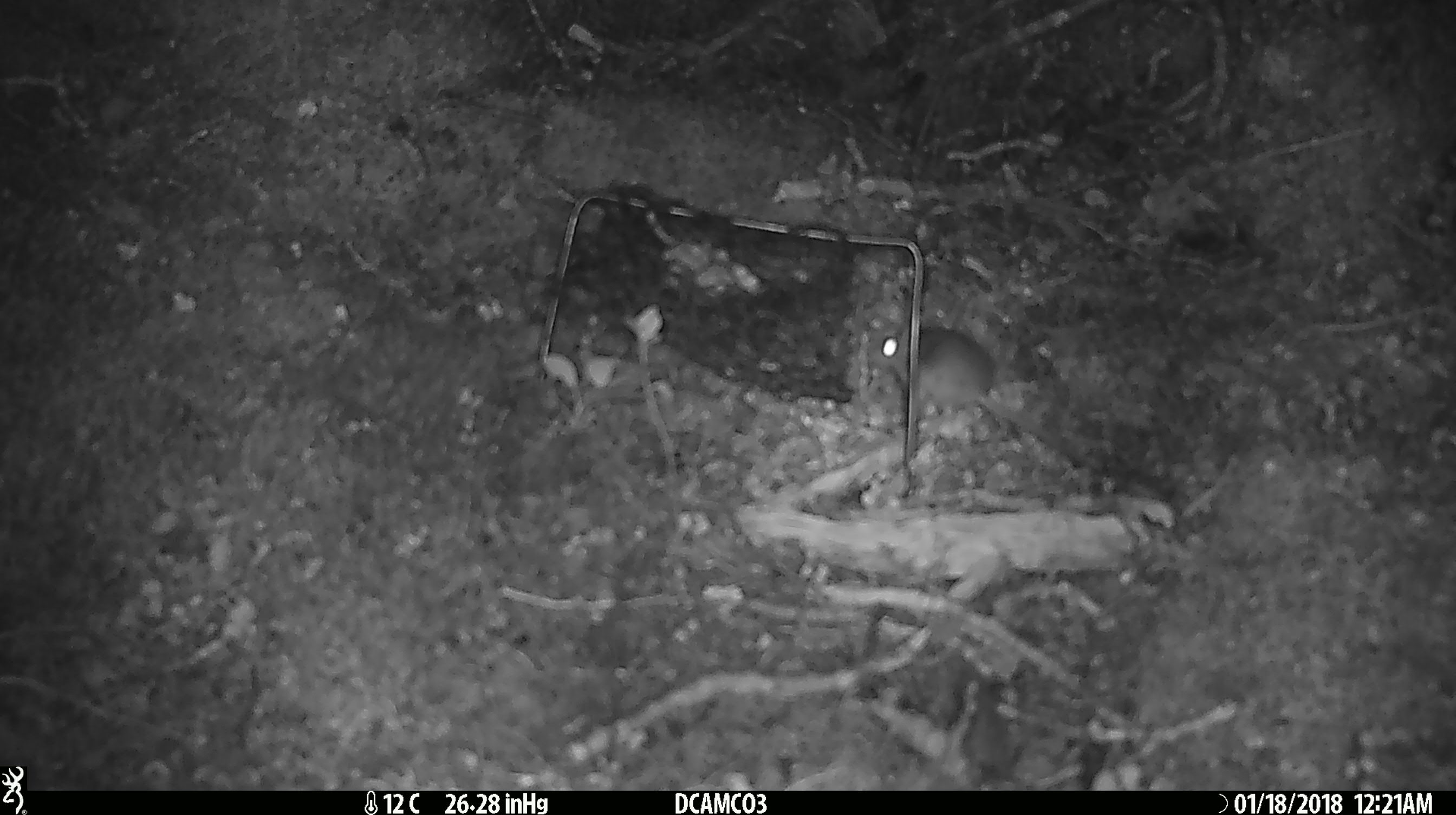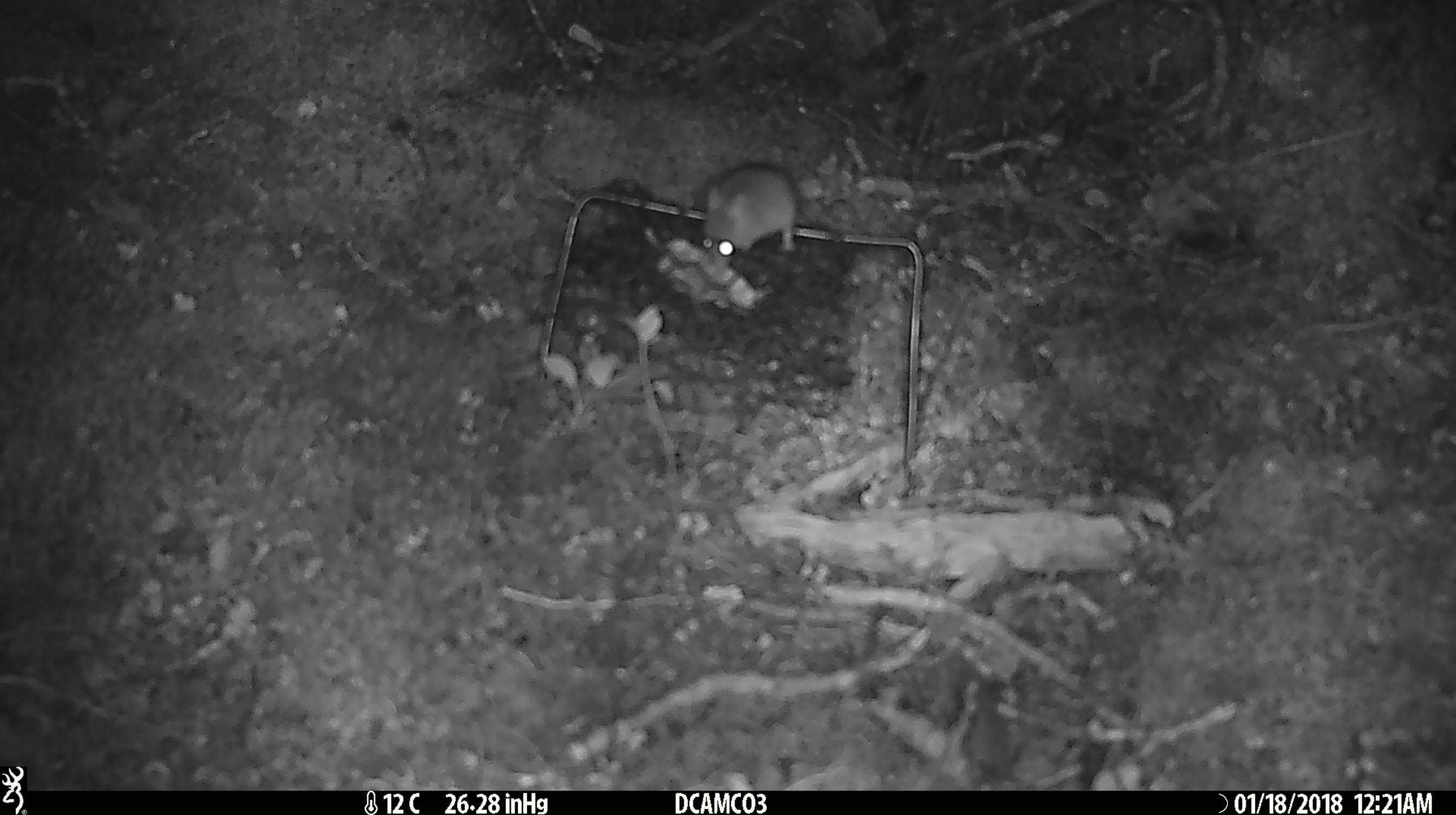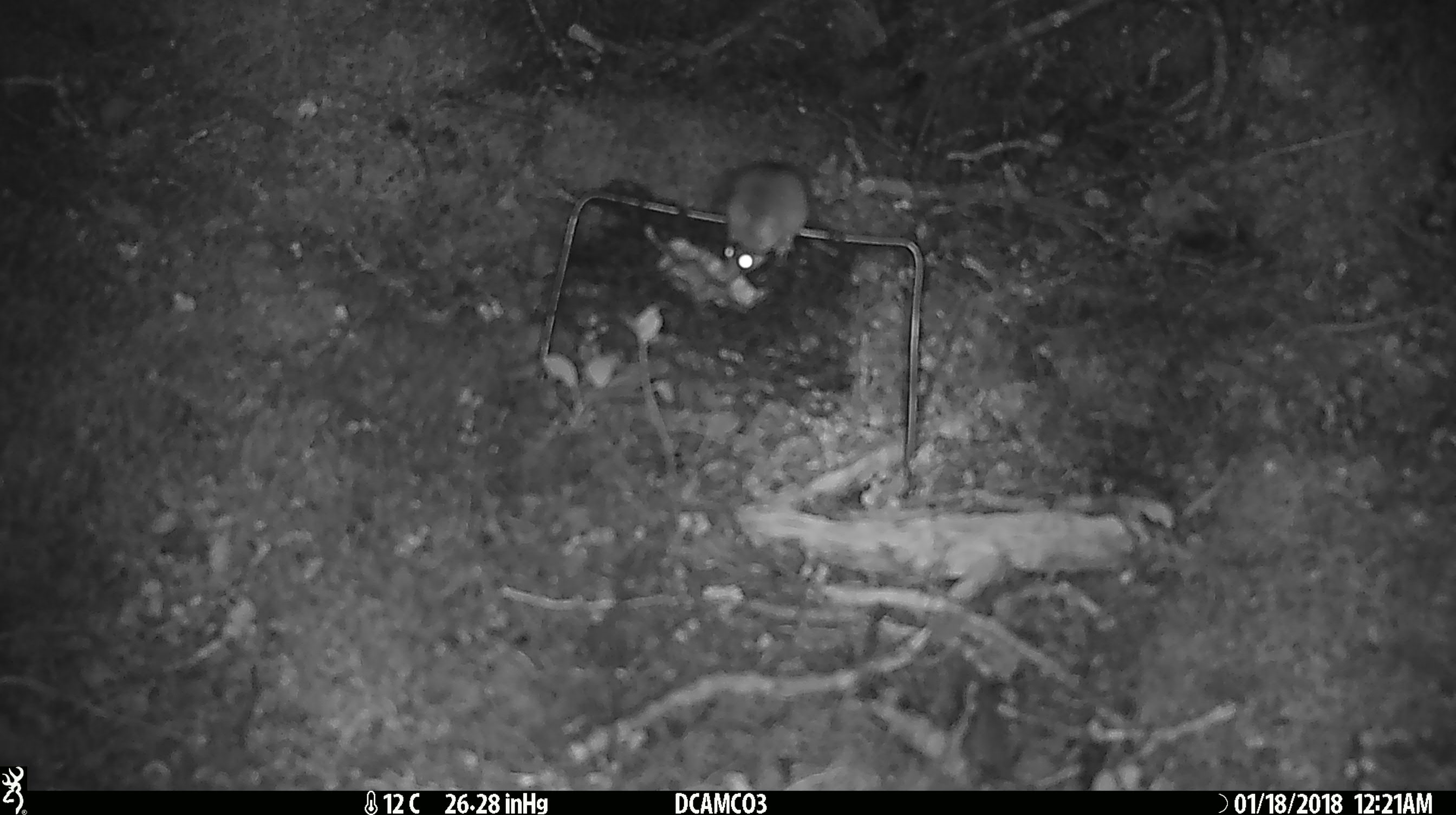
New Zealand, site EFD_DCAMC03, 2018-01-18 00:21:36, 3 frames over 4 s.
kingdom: Animalia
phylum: Chordata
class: Mammalia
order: Rodentia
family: Muridae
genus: Mus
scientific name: Mus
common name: mouse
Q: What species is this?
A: Mouse (Mus).